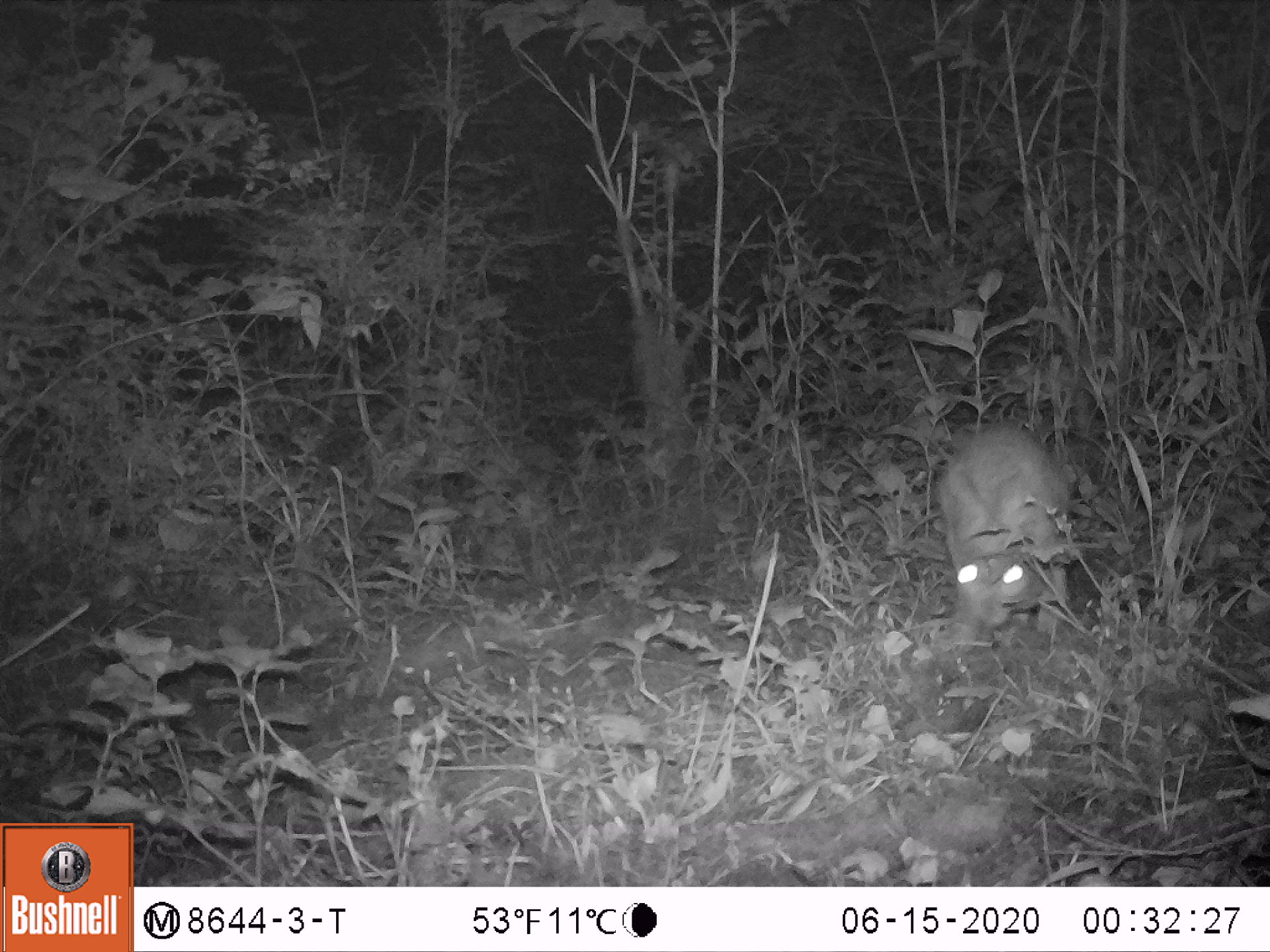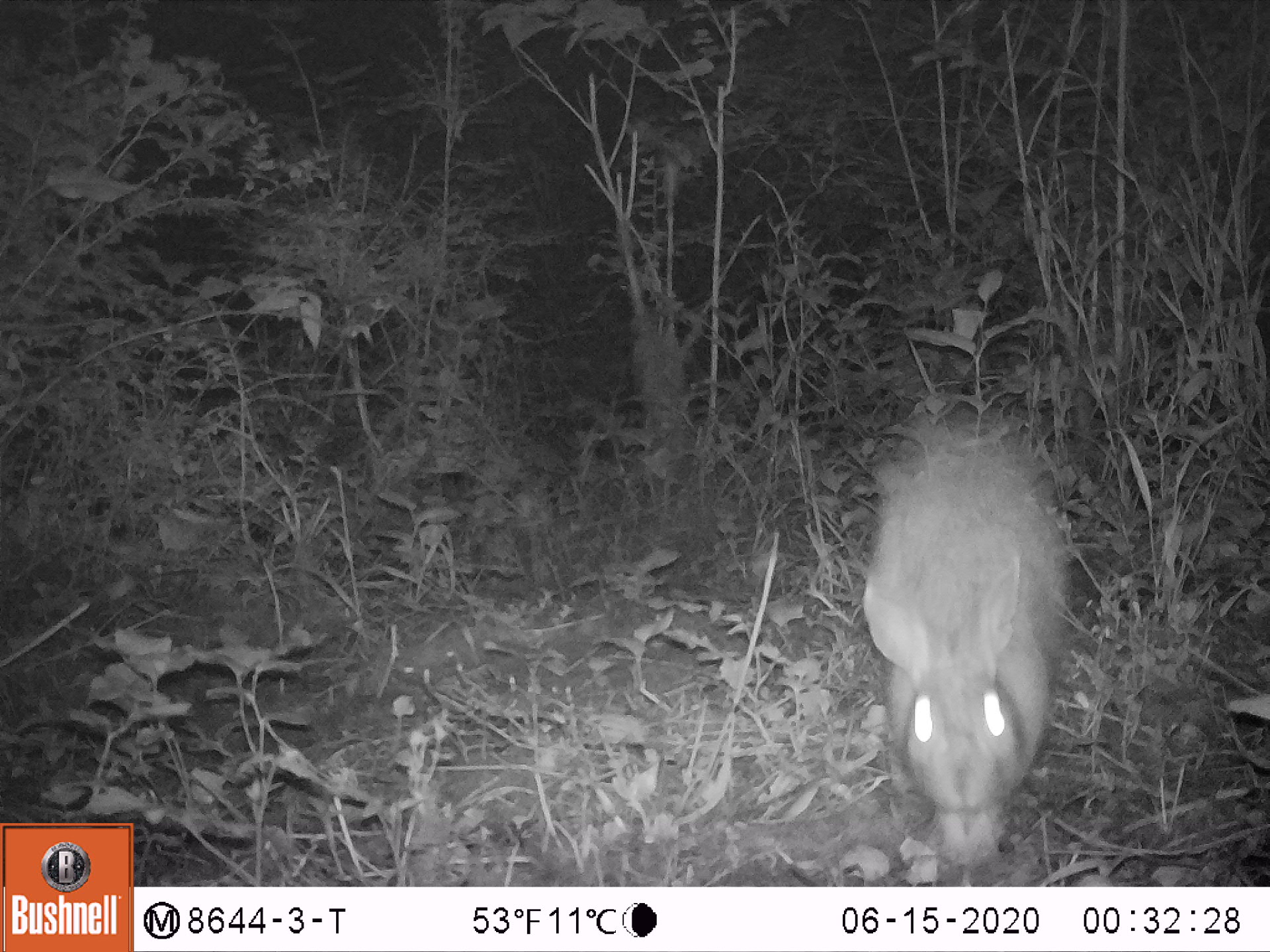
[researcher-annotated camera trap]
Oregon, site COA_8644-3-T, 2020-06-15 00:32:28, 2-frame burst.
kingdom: Animalia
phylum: Chordata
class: Mammalia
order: Lagomorpha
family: Leporidae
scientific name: Leporidae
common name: hares and rabbits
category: leporidae family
Leporidae family (hares and rabbits) (Leporidae).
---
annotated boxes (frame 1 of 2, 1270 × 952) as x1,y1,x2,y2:
leporidae family: 937,423,1068,641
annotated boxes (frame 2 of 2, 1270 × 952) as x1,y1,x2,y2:
leporidae family: 860,430,1068,870